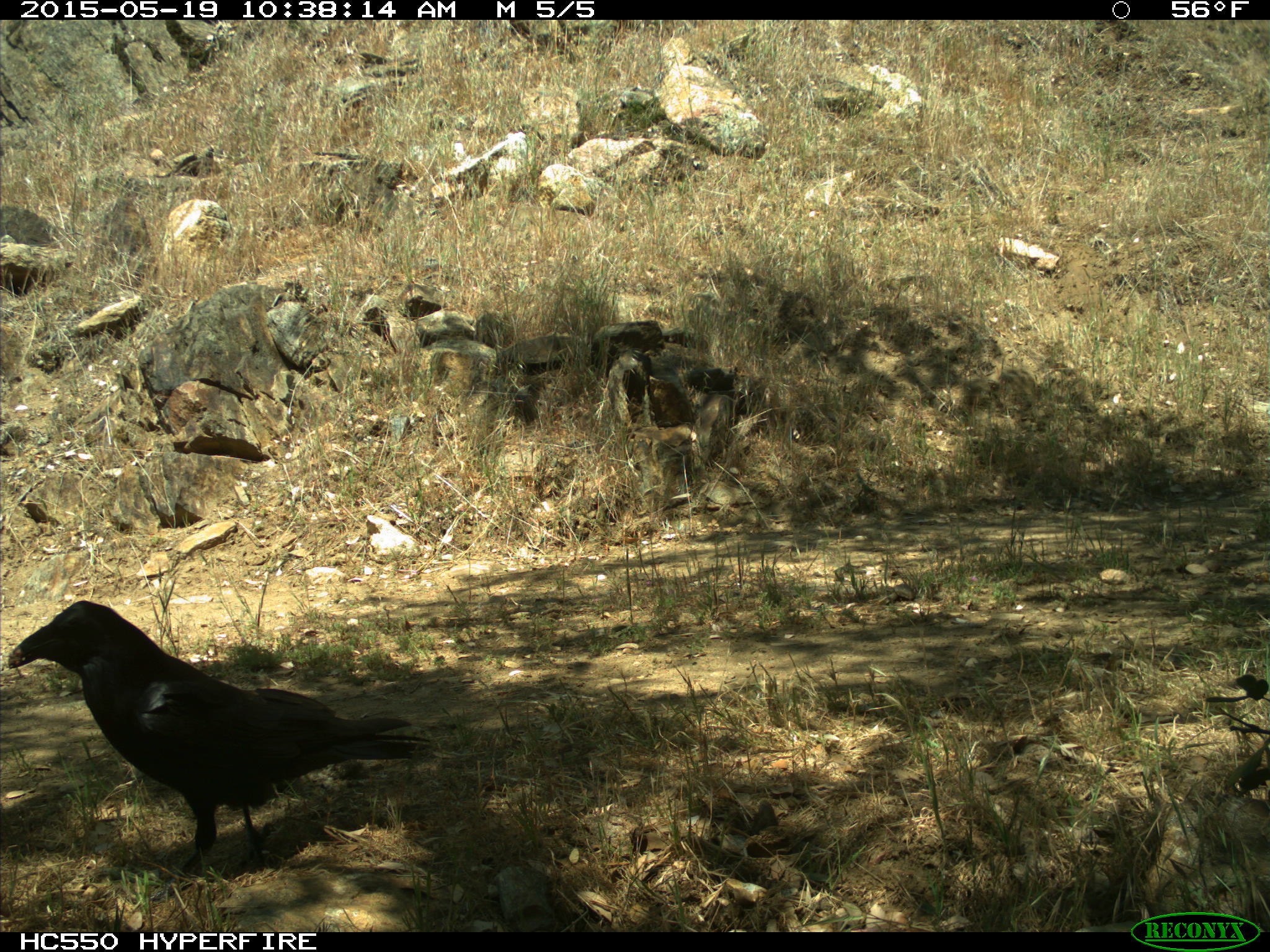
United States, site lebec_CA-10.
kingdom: Animalia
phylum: Chordata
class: Aves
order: Passeriformes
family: Corvidae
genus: Corvus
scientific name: Corvus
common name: crows and ravens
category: unidentified corvus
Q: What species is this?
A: Unidentified corvus (crows and ravens) (Corvus).